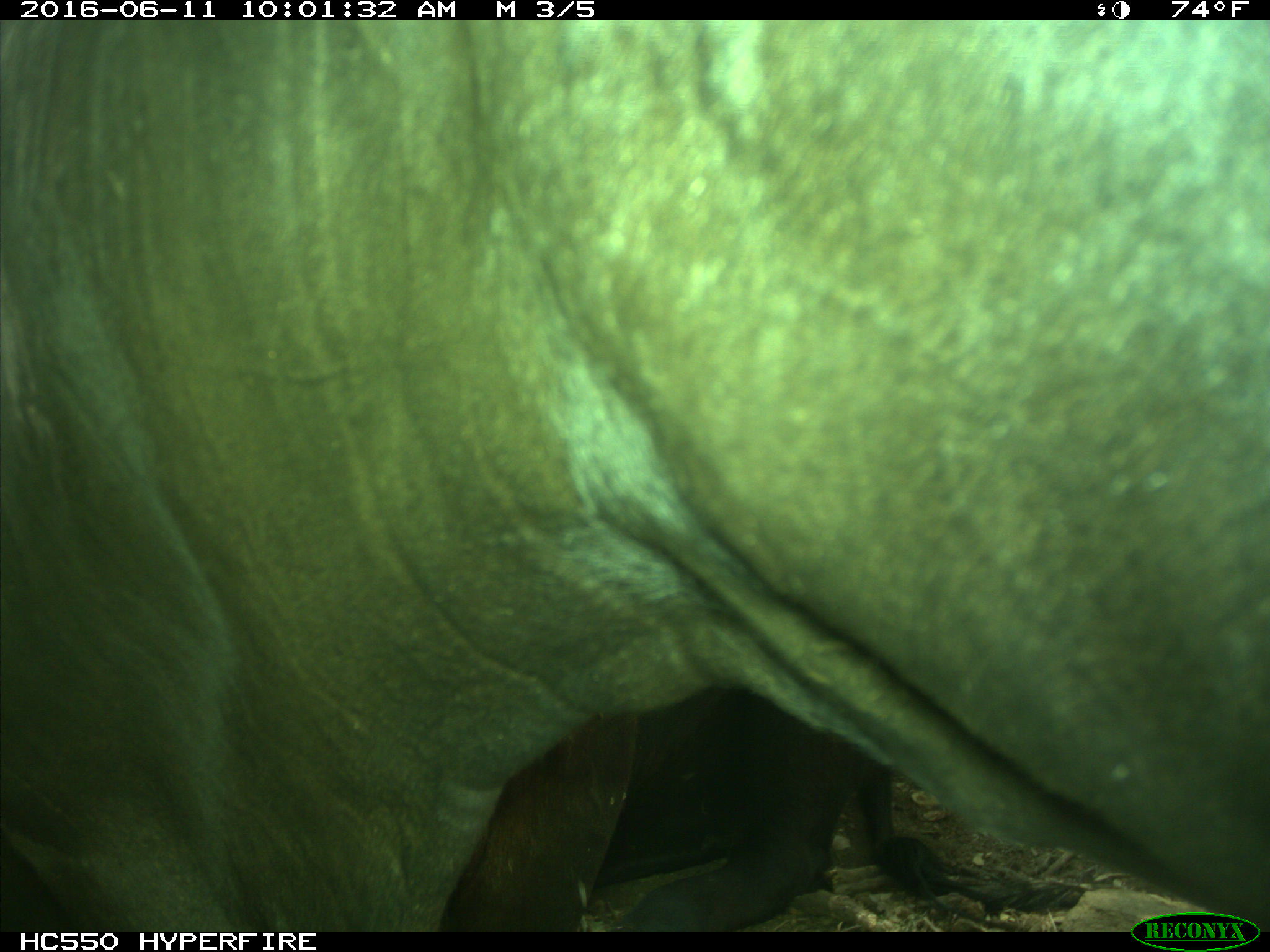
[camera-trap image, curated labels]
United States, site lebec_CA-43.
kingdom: Animalia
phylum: Chordata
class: Mammalia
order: Artiodactyla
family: Bovidae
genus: Bos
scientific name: Bos taurus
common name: domestic cow